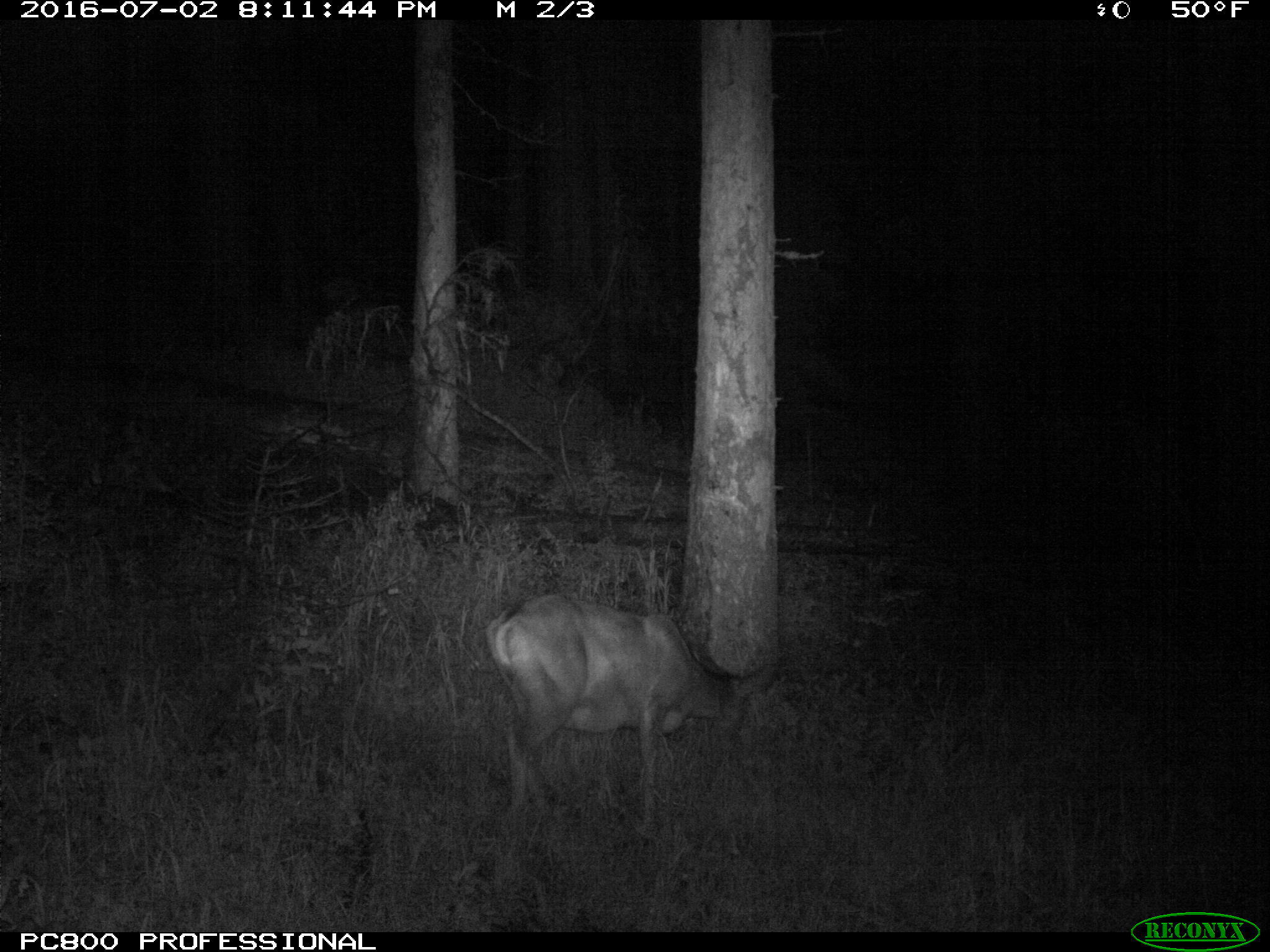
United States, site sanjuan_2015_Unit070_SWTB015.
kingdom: Animalia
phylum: Chordata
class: Mammalia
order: Artiodactyla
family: Cervidae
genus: Odocoileus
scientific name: Odocoileus hemionus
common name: mule deer